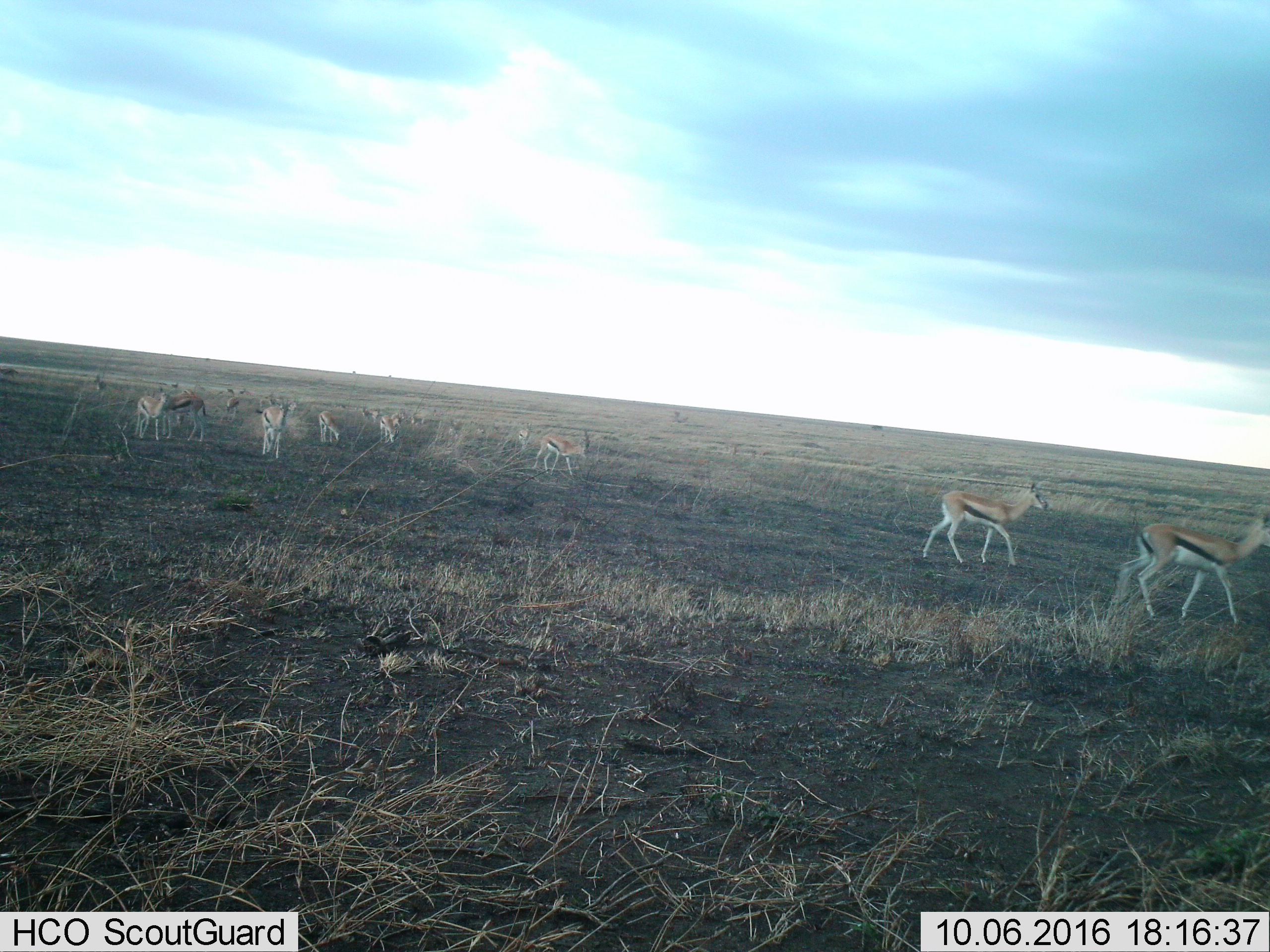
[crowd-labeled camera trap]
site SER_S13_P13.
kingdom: Animalia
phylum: Chordata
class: Mammalia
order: Artiodactyla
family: Bovidae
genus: Eudorcas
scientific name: Eudorcas thomsonii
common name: thomson's gazelle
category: gazellethomsons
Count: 11-50.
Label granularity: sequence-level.